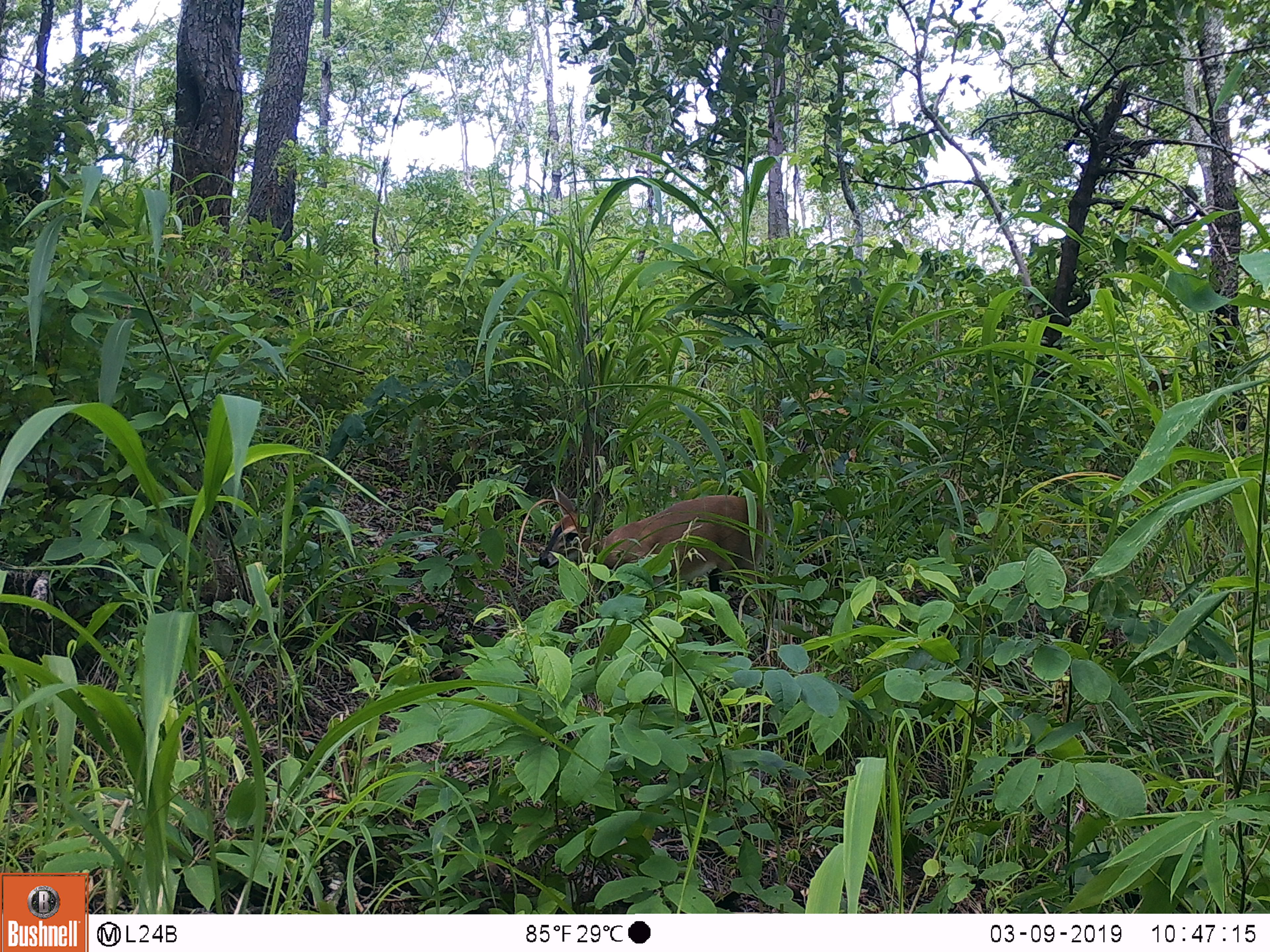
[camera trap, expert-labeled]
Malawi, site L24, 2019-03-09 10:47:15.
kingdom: Animalia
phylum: Chordata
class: Mammalia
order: Artiodactyla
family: Bovidae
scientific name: Antilopinae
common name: small antelope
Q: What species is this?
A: Small antelope (Antilopinae).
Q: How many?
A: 1.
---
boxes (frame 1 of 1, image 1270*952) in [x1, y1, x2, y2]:
small antelope: [533, 478, 781, 661]